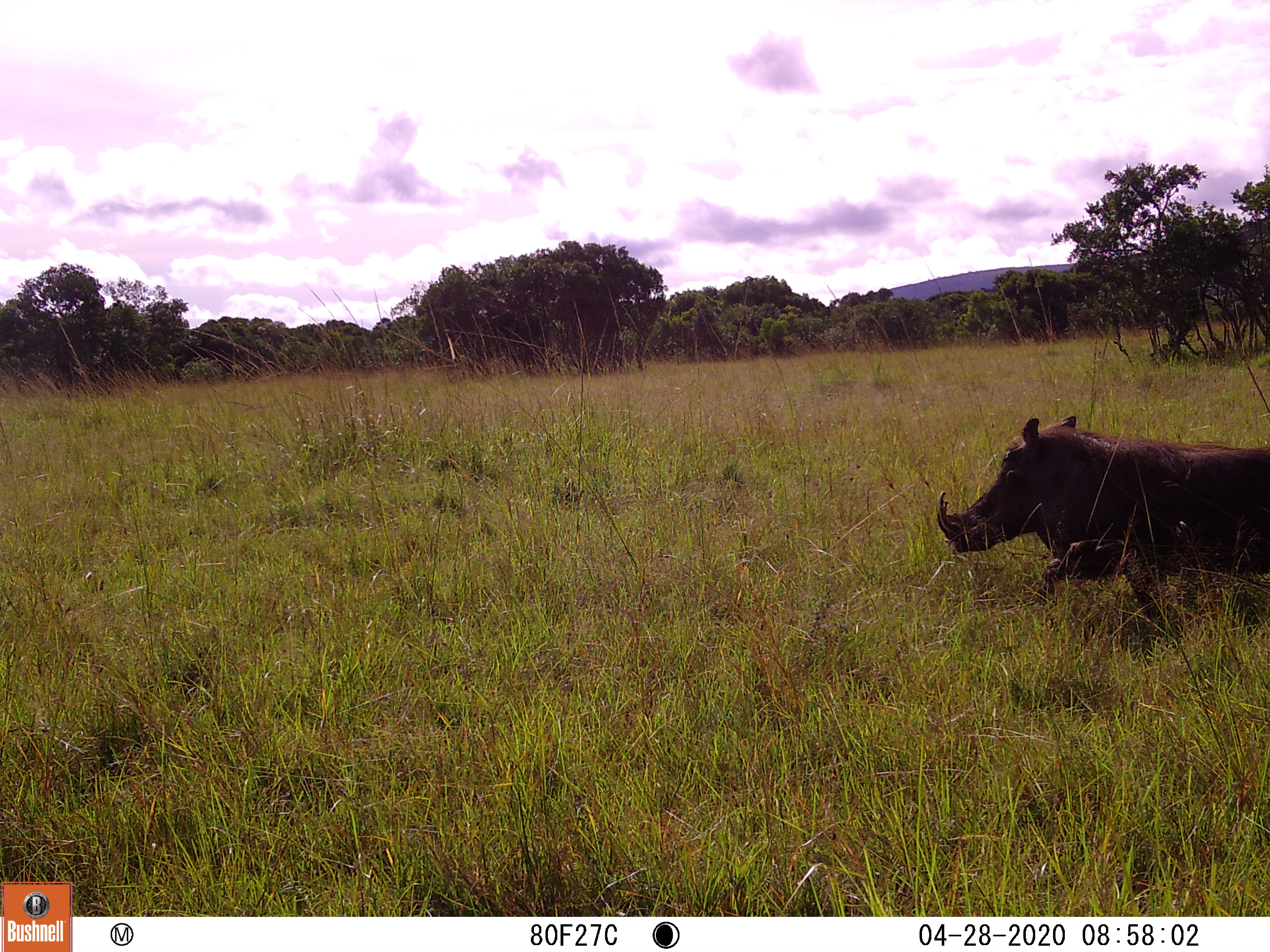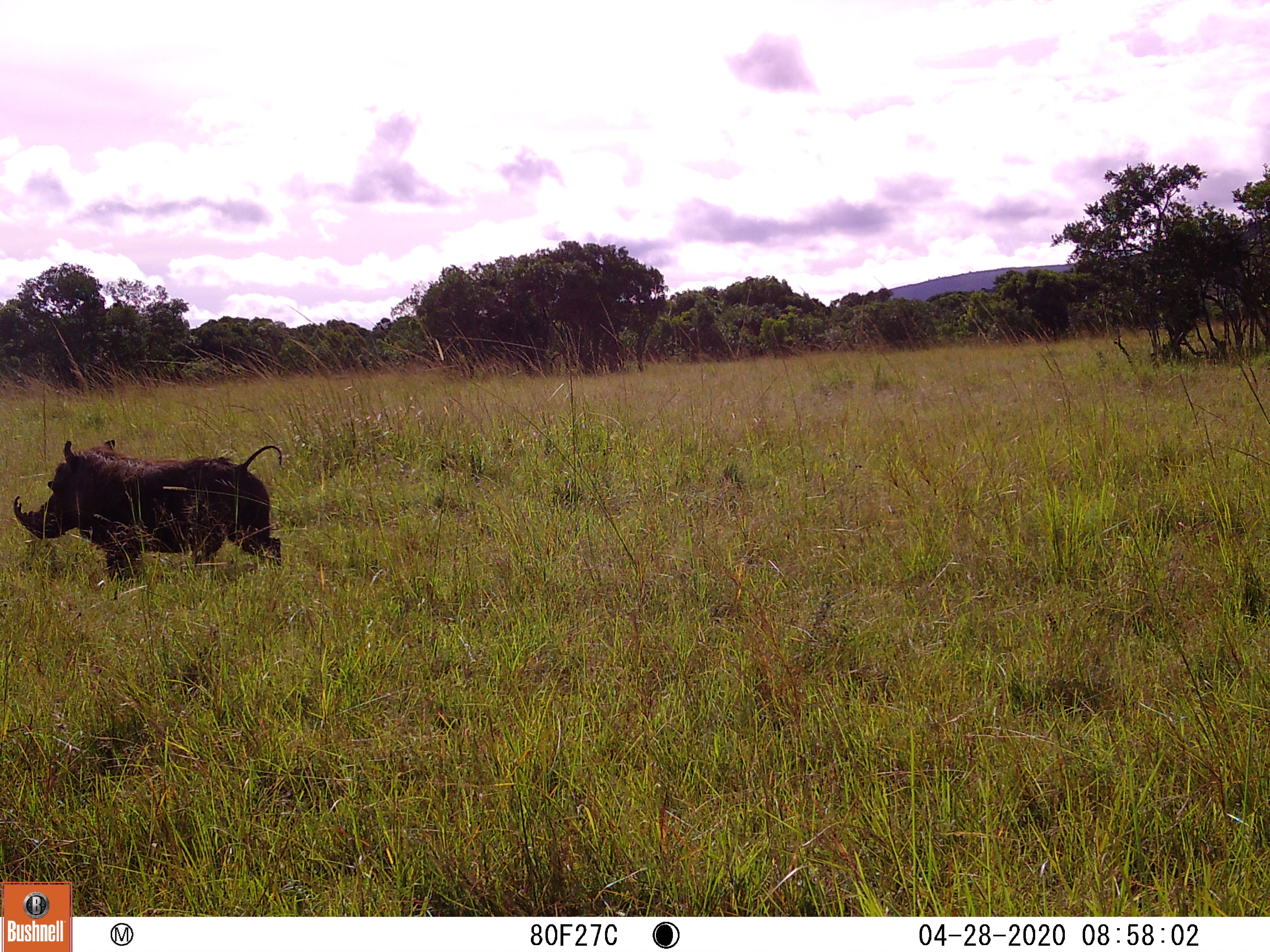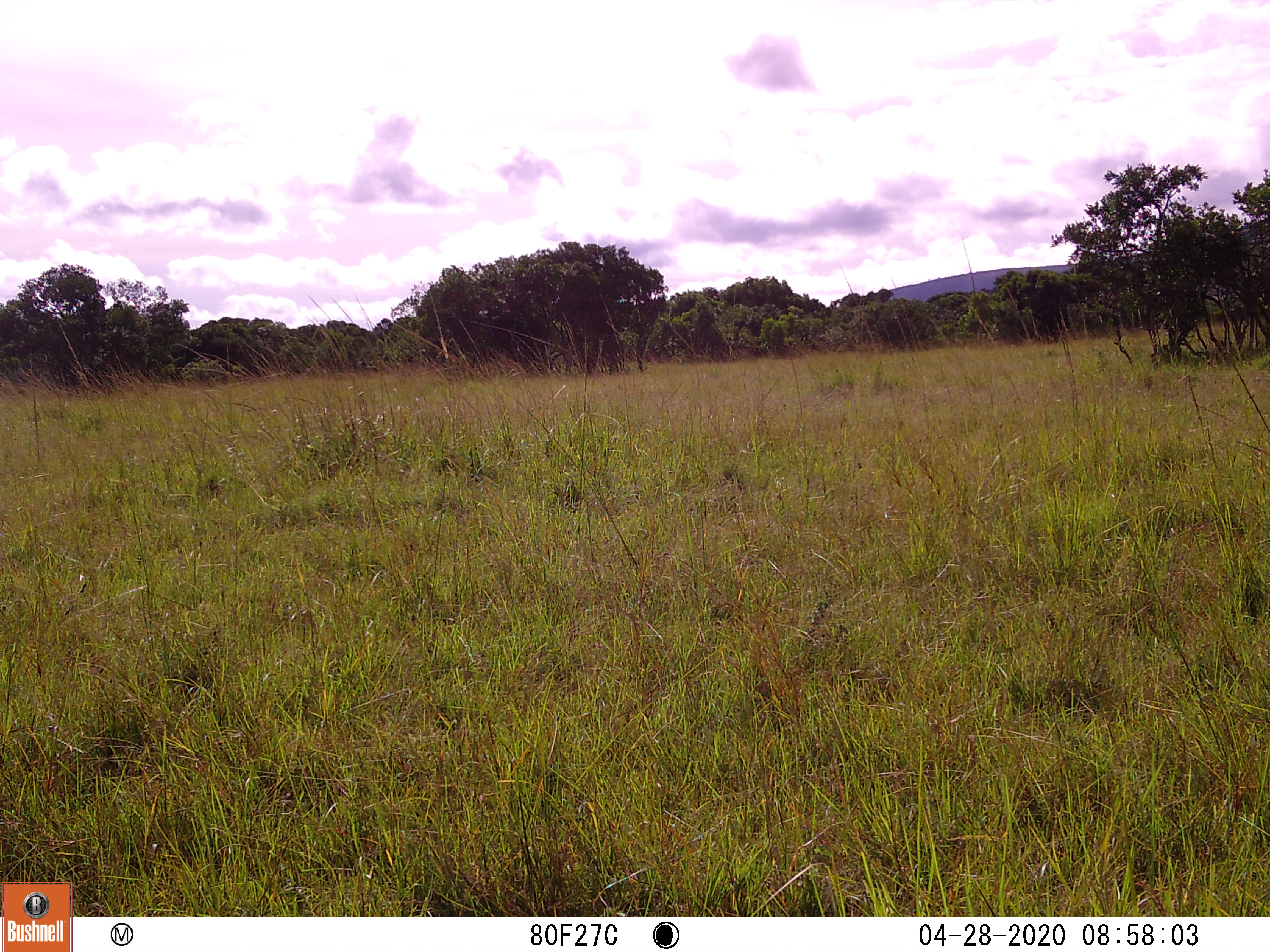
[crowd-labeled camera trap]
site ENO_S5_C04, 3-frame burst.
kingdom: Animalia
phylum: Chordata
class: Mammalia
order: Artiodactyla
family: Suidae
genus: Phacochoerus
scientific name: Phacochoerus africanus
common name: warthog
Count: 1.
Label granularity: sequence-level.